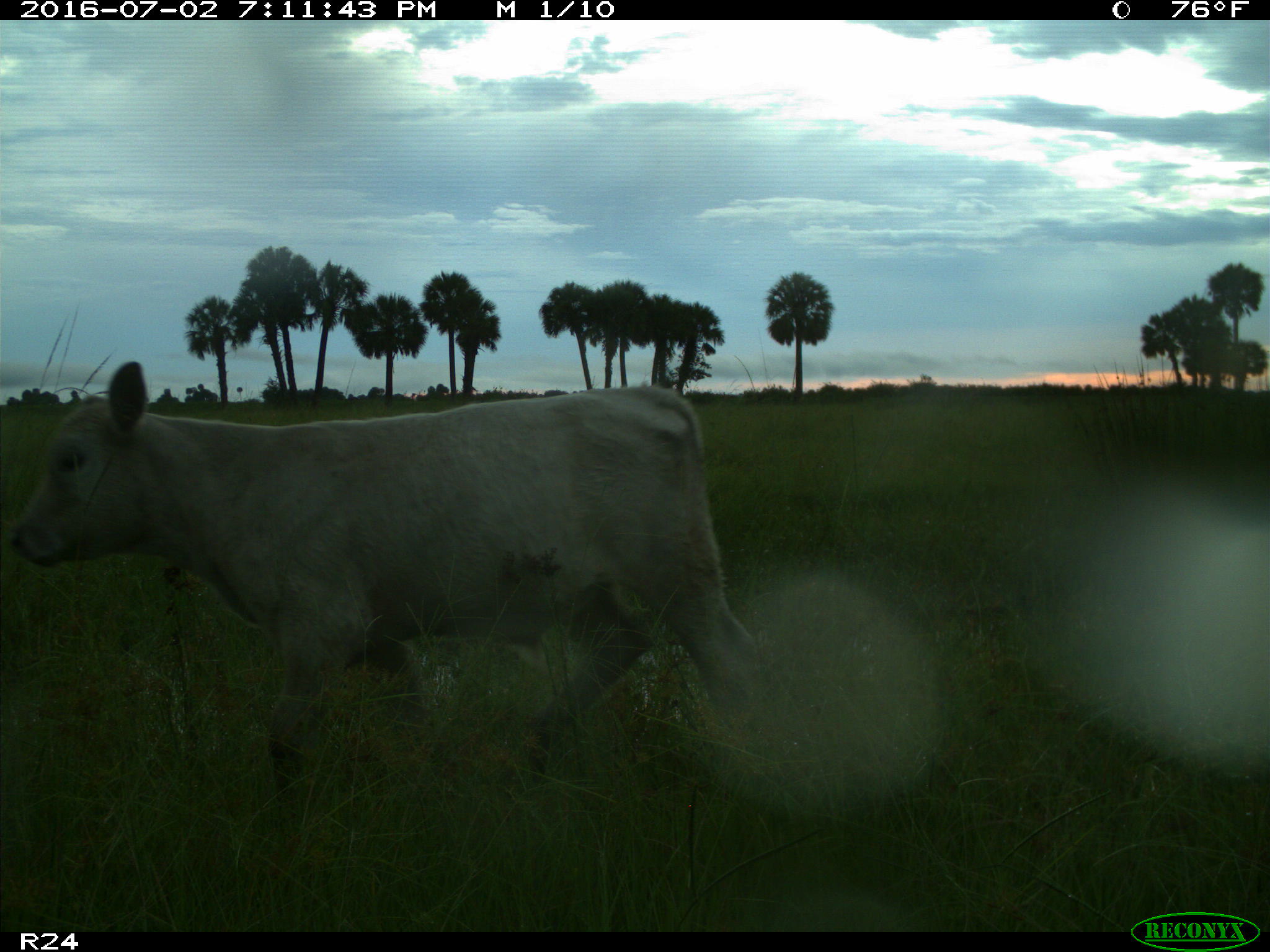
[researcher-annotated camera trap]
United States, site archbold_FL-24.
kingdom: Animalia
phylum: Chordata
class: Mammalia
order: Artiodactyla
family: Bovidae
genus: Bos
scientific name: Bos taurus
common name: domestic cow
Bos taurus (domestic cow).